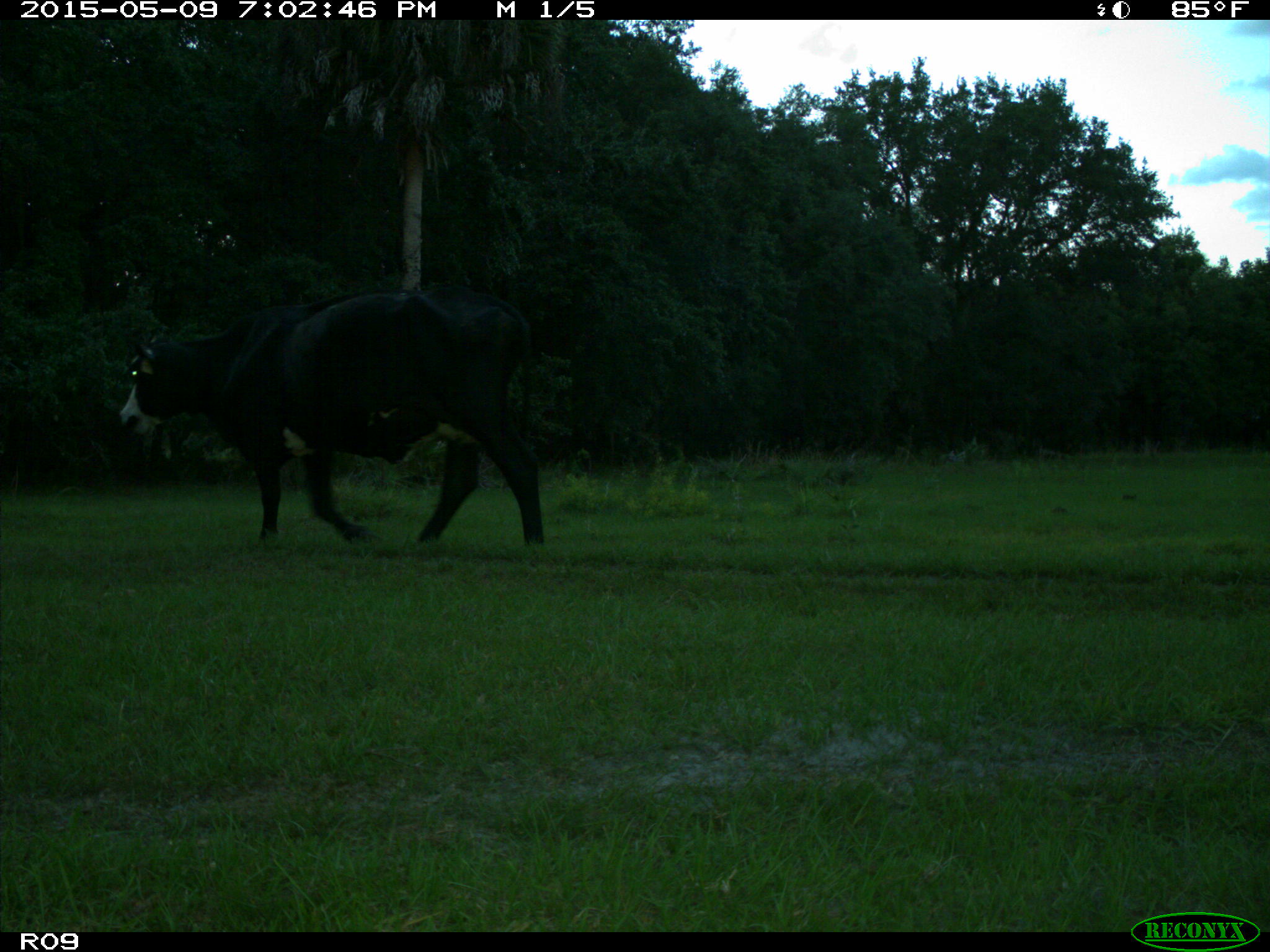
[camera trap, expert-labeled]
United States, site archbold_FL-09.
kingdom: Animalia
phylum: Chordata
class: Mammalia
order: Artiodactyla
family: Bovidae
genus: Bos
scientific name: Bos taurus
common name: domestic cow